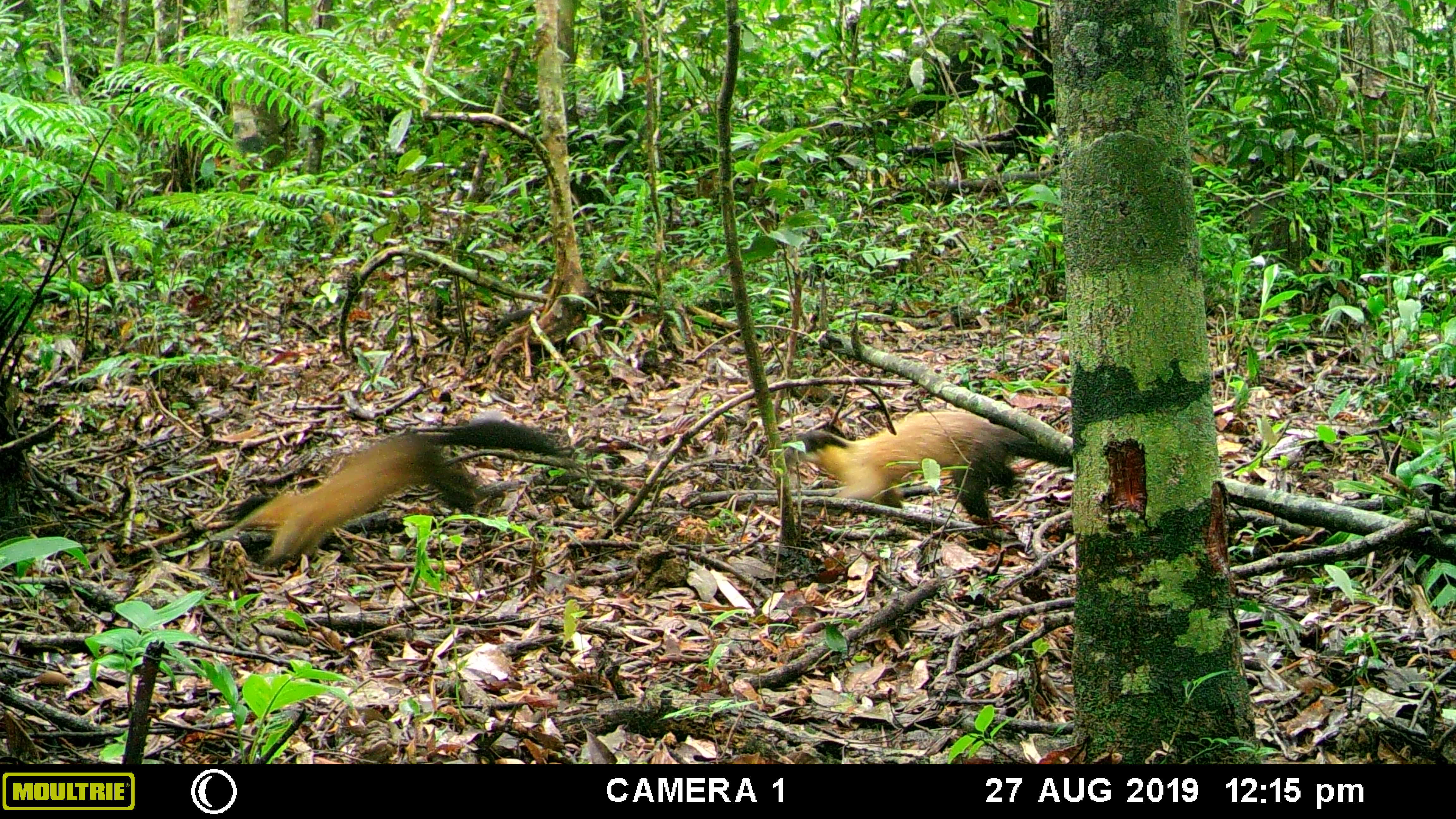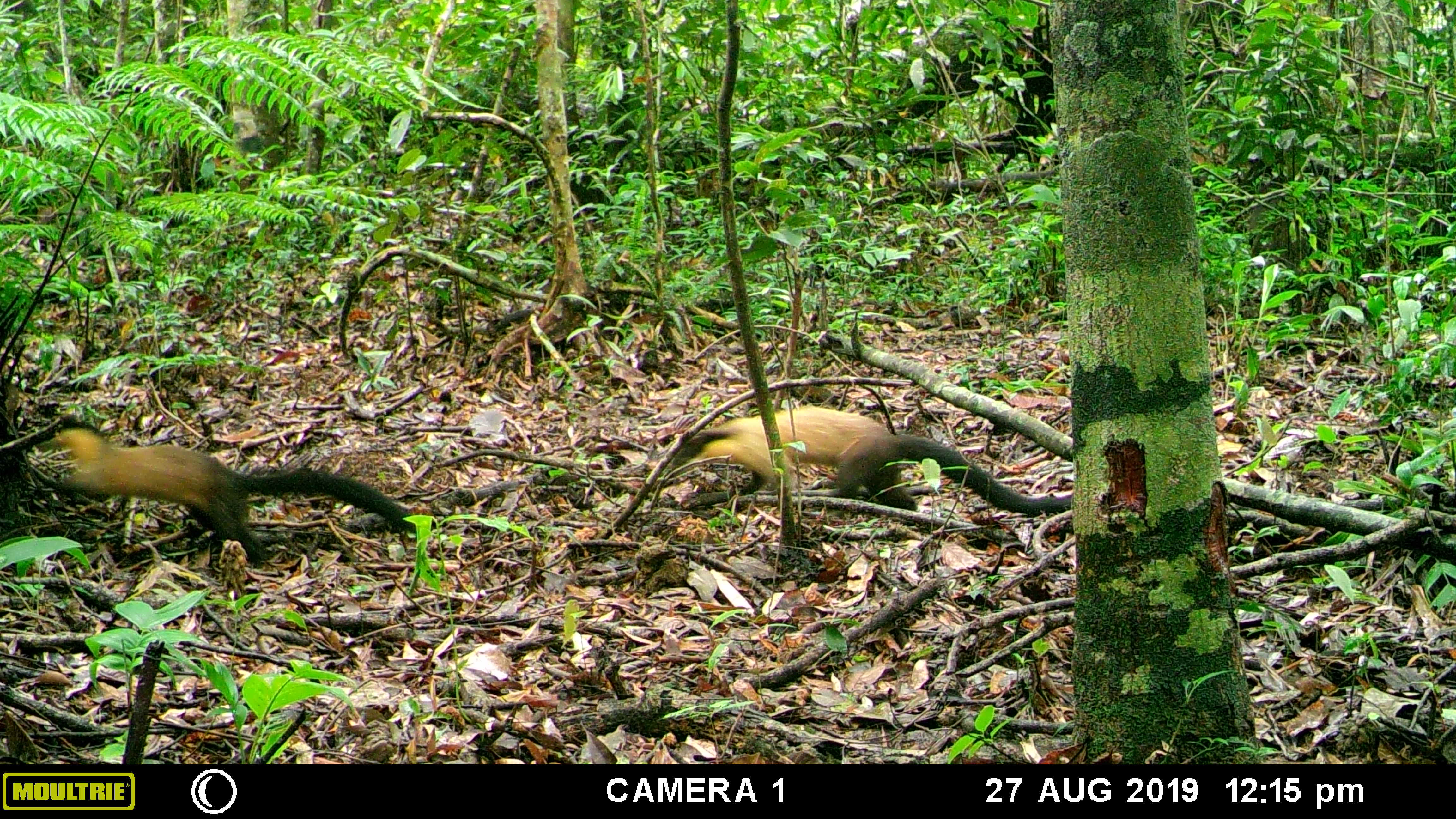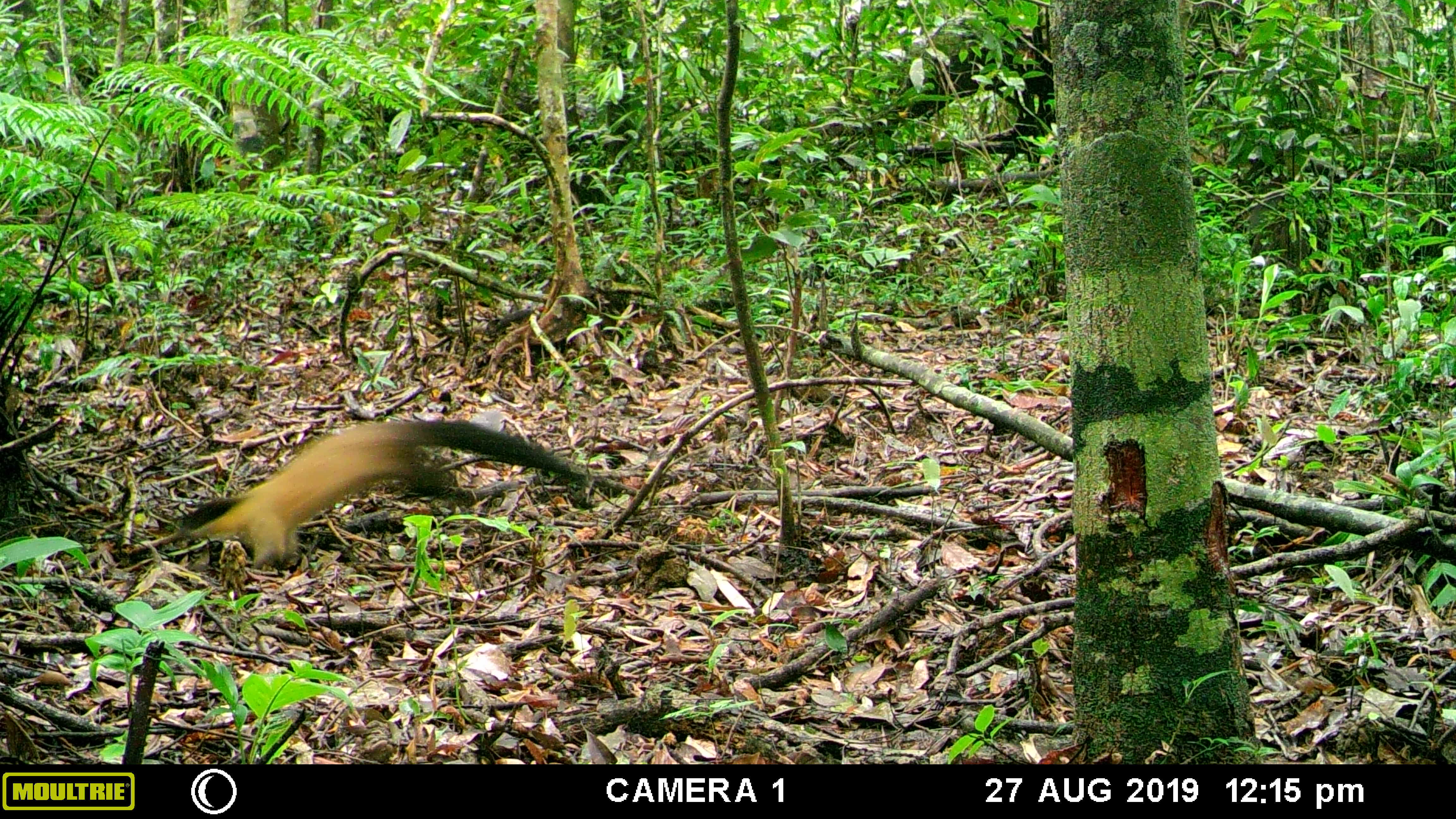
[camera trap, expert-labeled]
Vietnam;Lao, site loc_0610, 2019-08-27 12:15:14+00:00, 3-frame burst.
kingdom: Animalia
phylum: Chordata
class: Mammalia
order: Carnivora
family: Mustelidae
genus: Martes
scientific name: Martes flavigula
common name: yellow-throated marten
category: yellow throated marten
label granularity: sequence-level